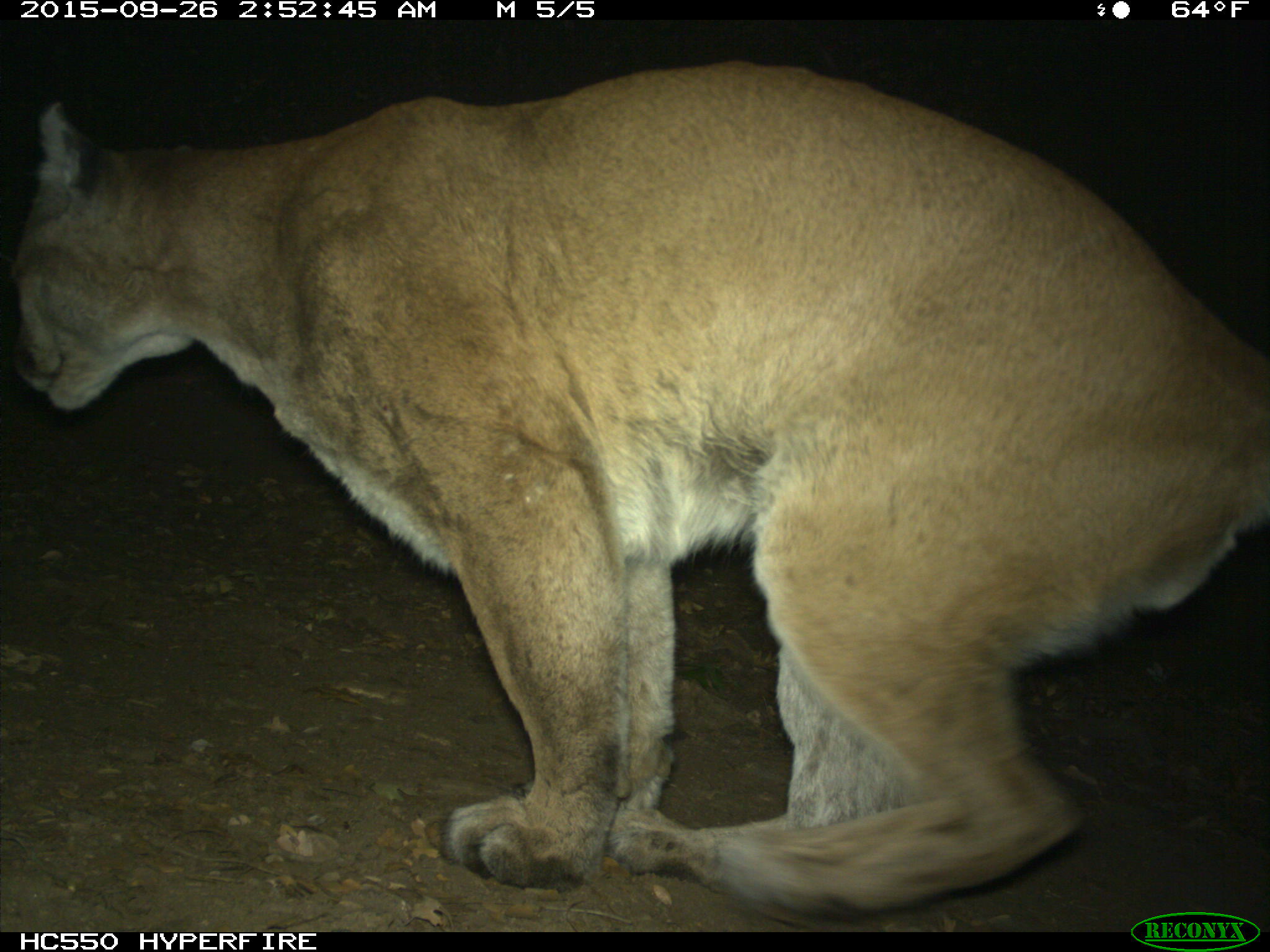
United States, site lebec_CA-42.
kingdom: Animalia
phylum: Chordata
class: Mammalia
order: Carnivora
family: Felidae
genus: Puma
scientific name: Puma concolor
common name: mountain lion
Puma concolor (mountain lion).